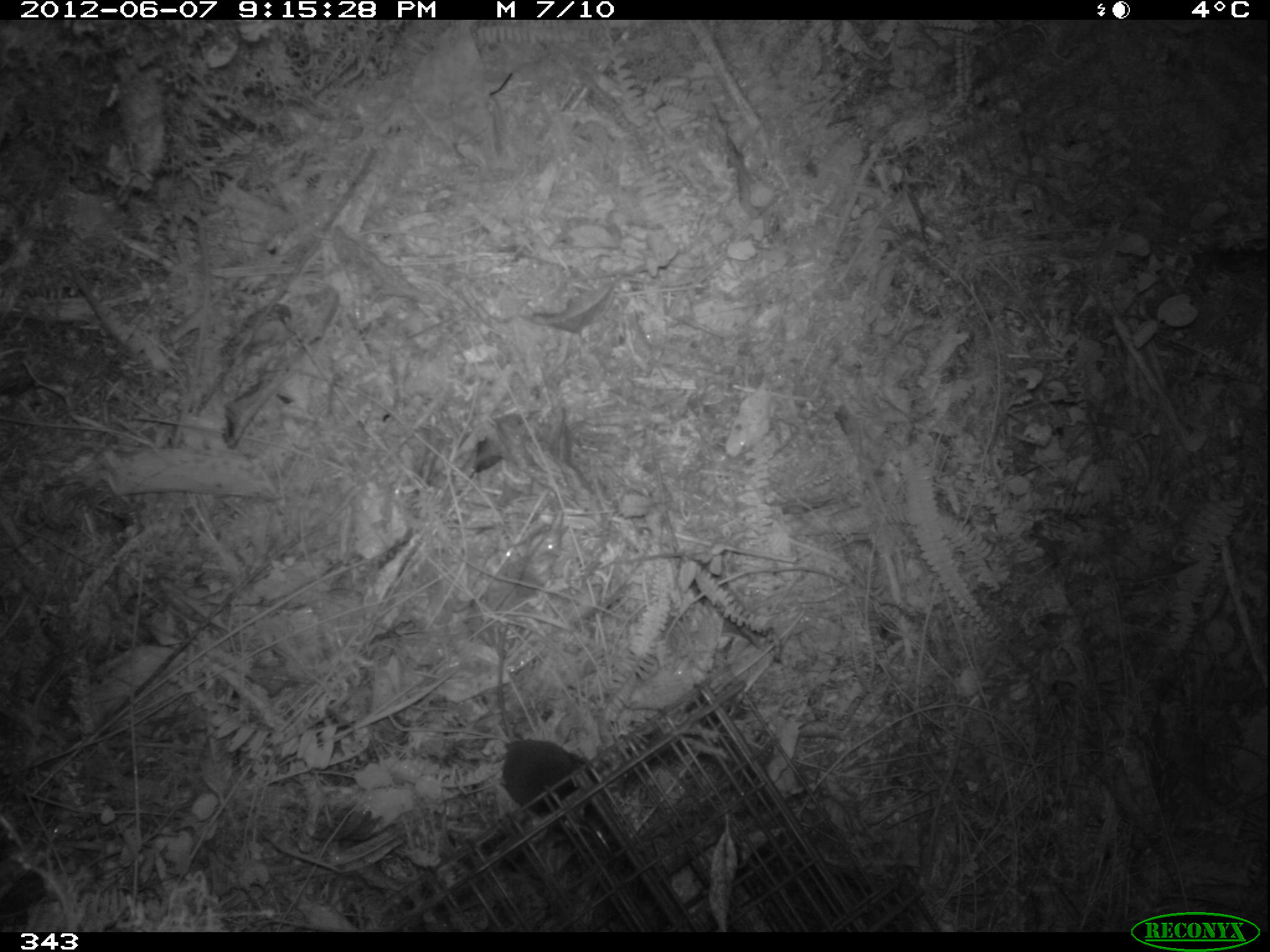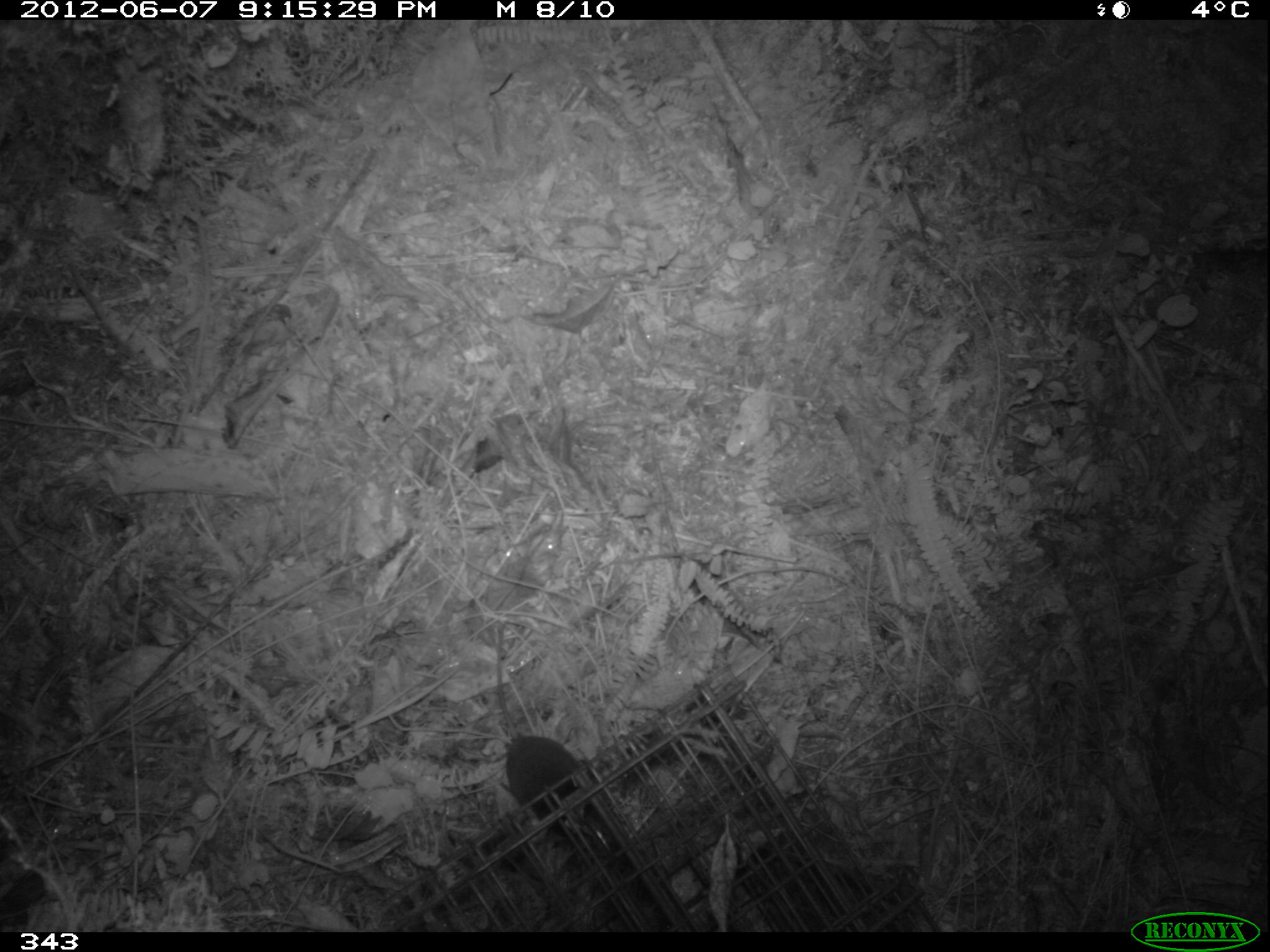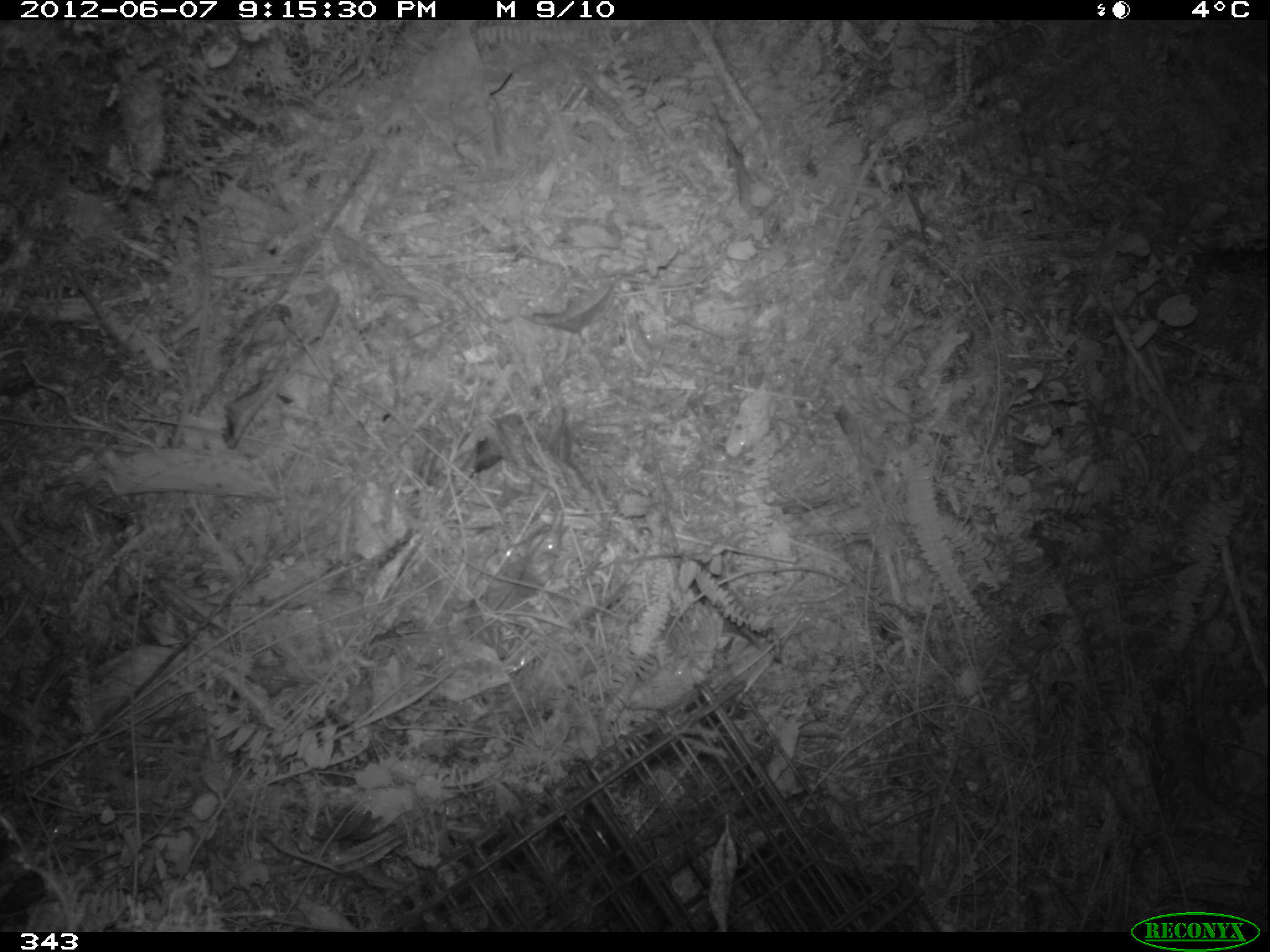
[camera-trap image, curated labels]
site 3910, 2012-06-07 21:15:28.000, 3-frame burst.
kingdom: Animalia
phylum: Chordata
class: Mammalia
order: Rodentia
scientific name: Rodentia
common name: rodents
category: unknown rodent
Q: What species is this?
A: Unknown rodent (rodents) (Rodentia).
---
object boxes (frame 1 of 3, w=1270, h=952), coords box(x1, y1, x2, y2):
unknown rodent: box(495, 622, 608, 832)